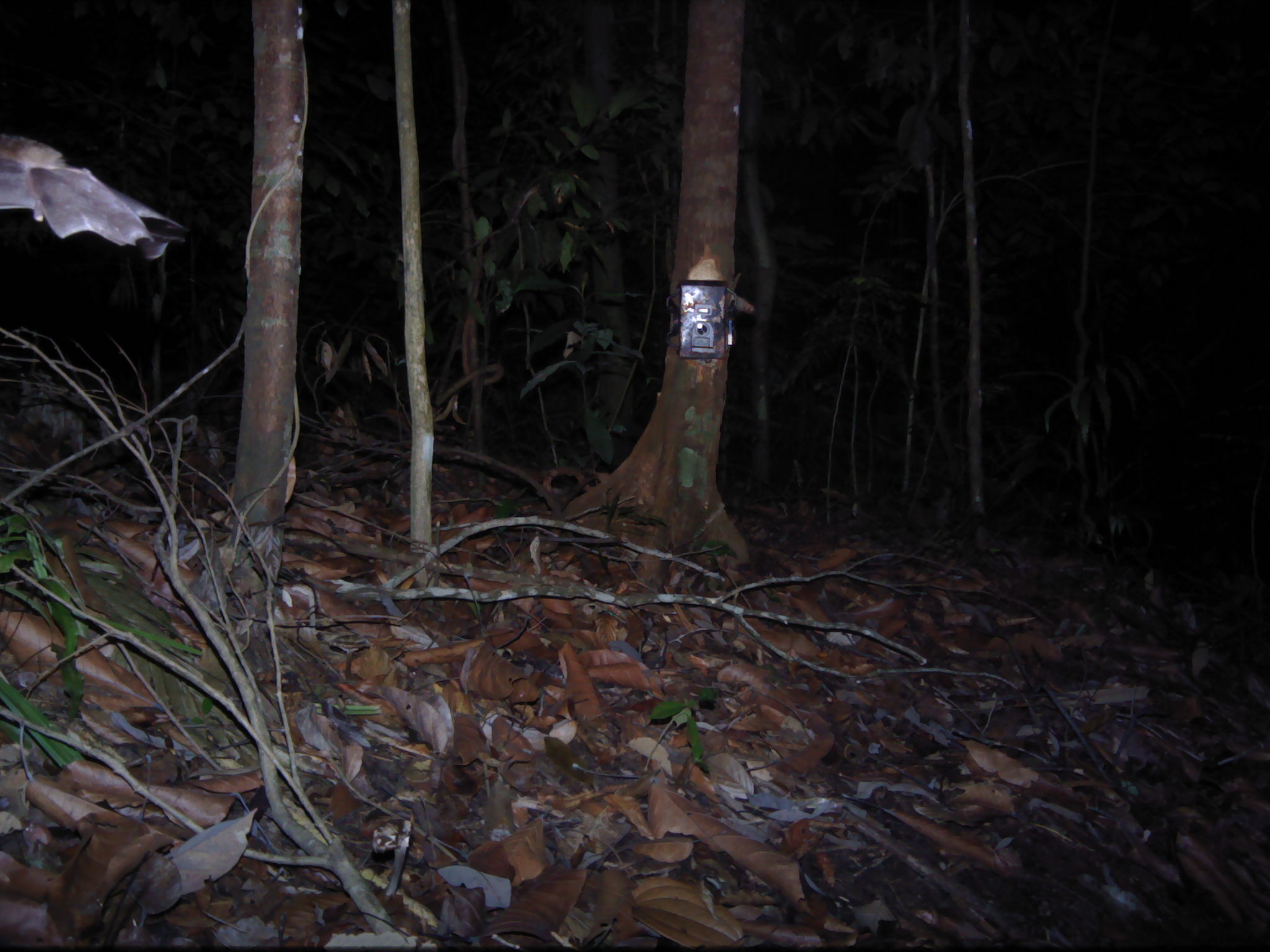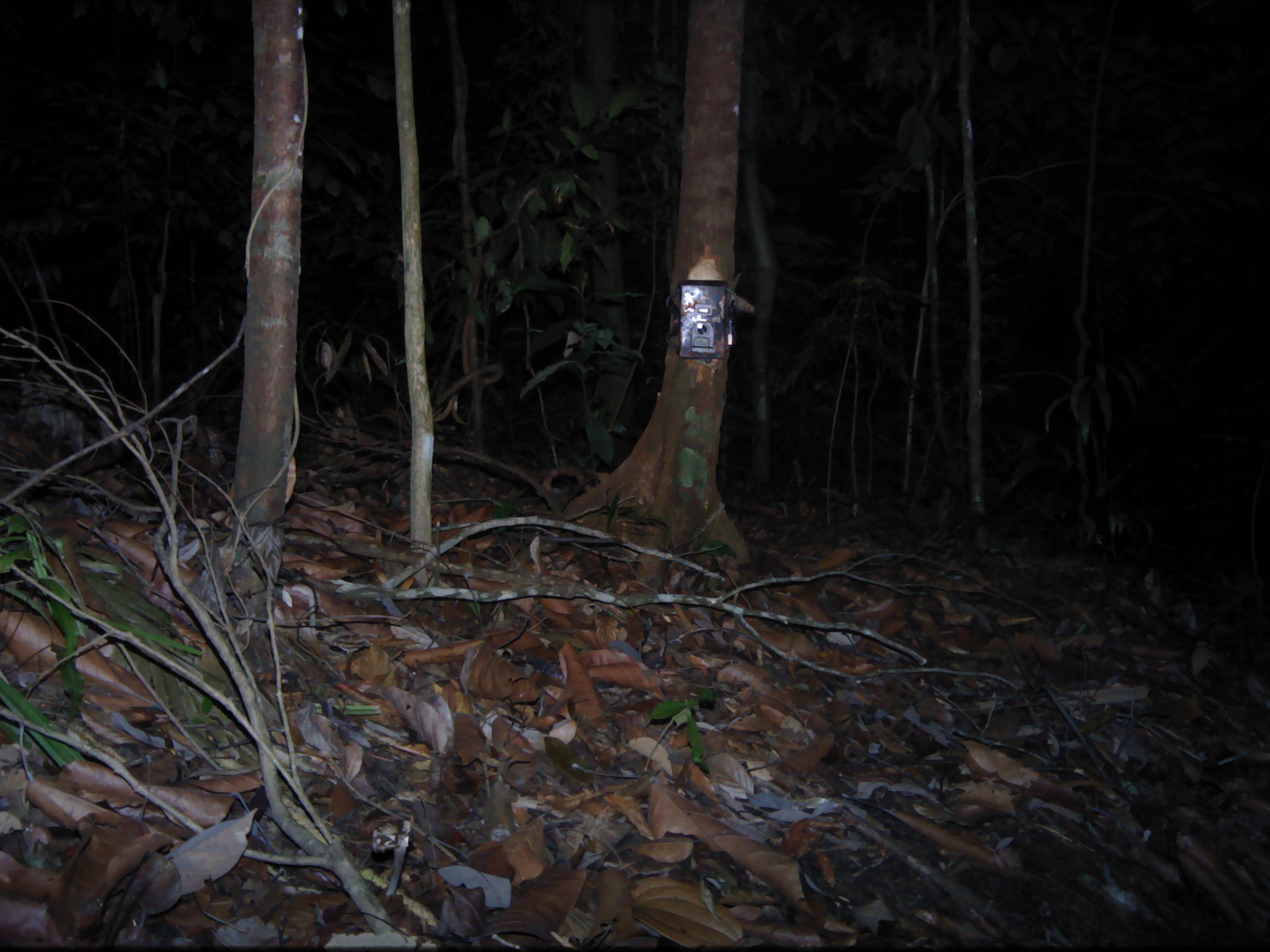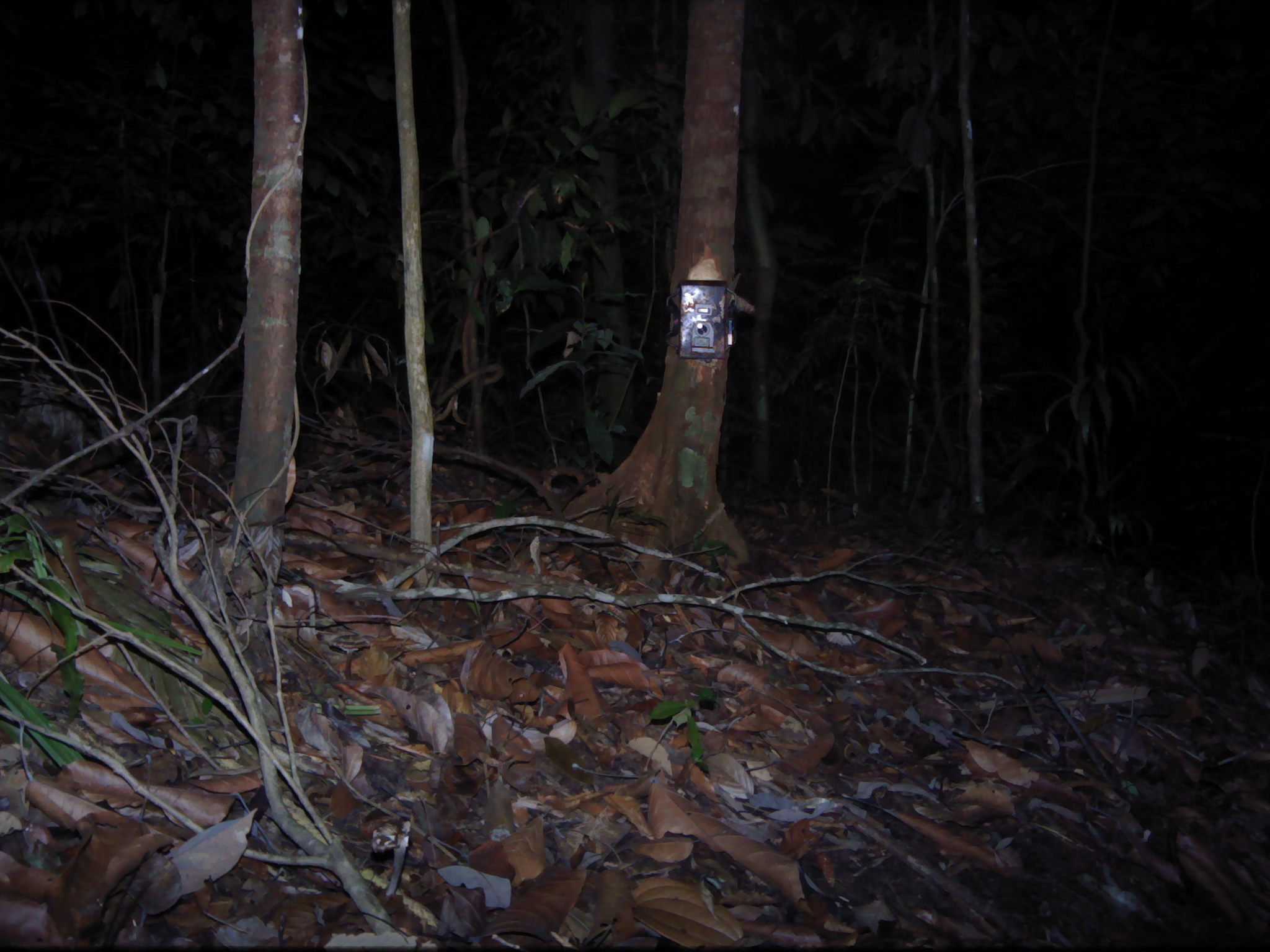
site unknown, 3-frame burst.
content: unidentified animal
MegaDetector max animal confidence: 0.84